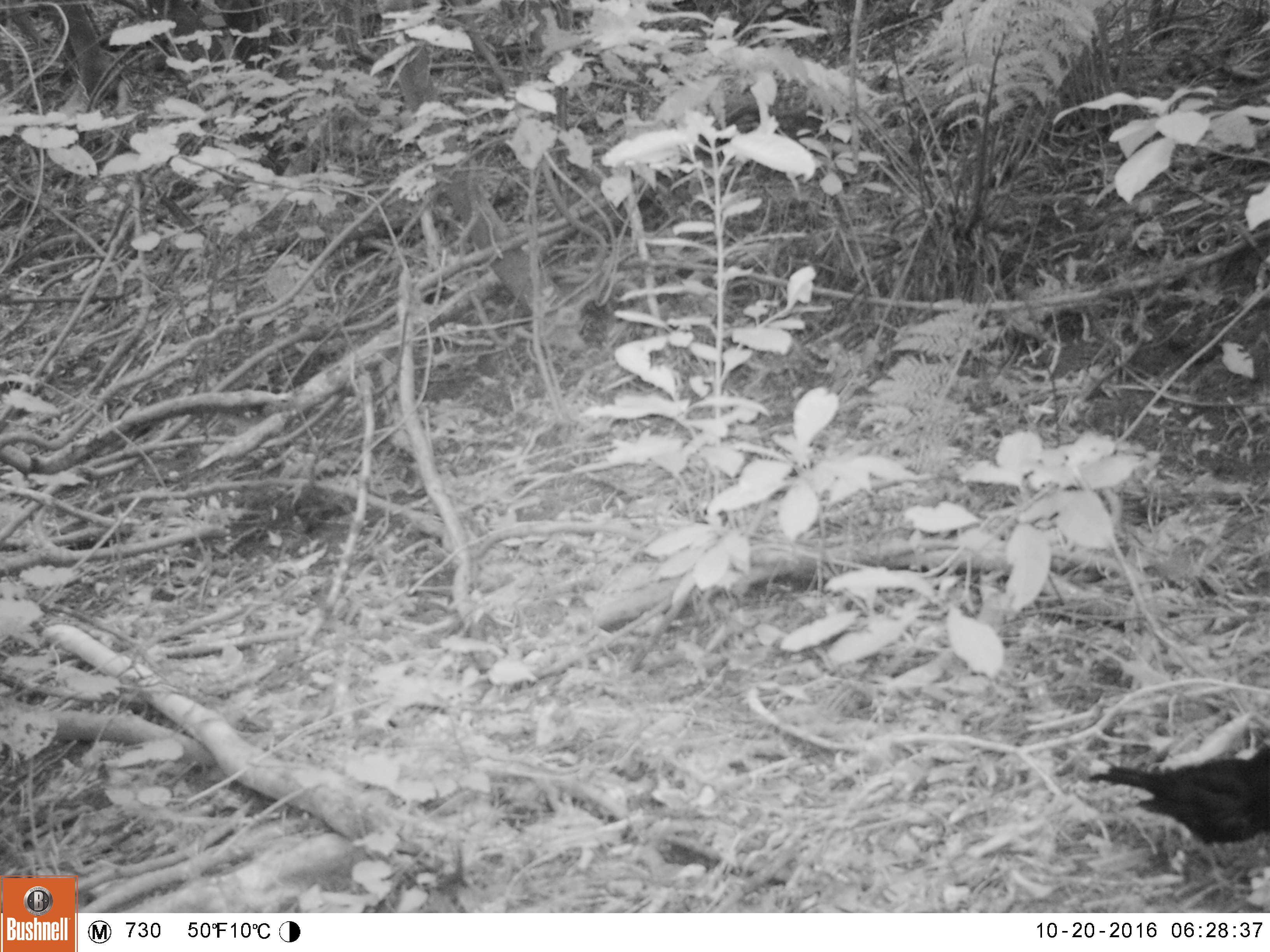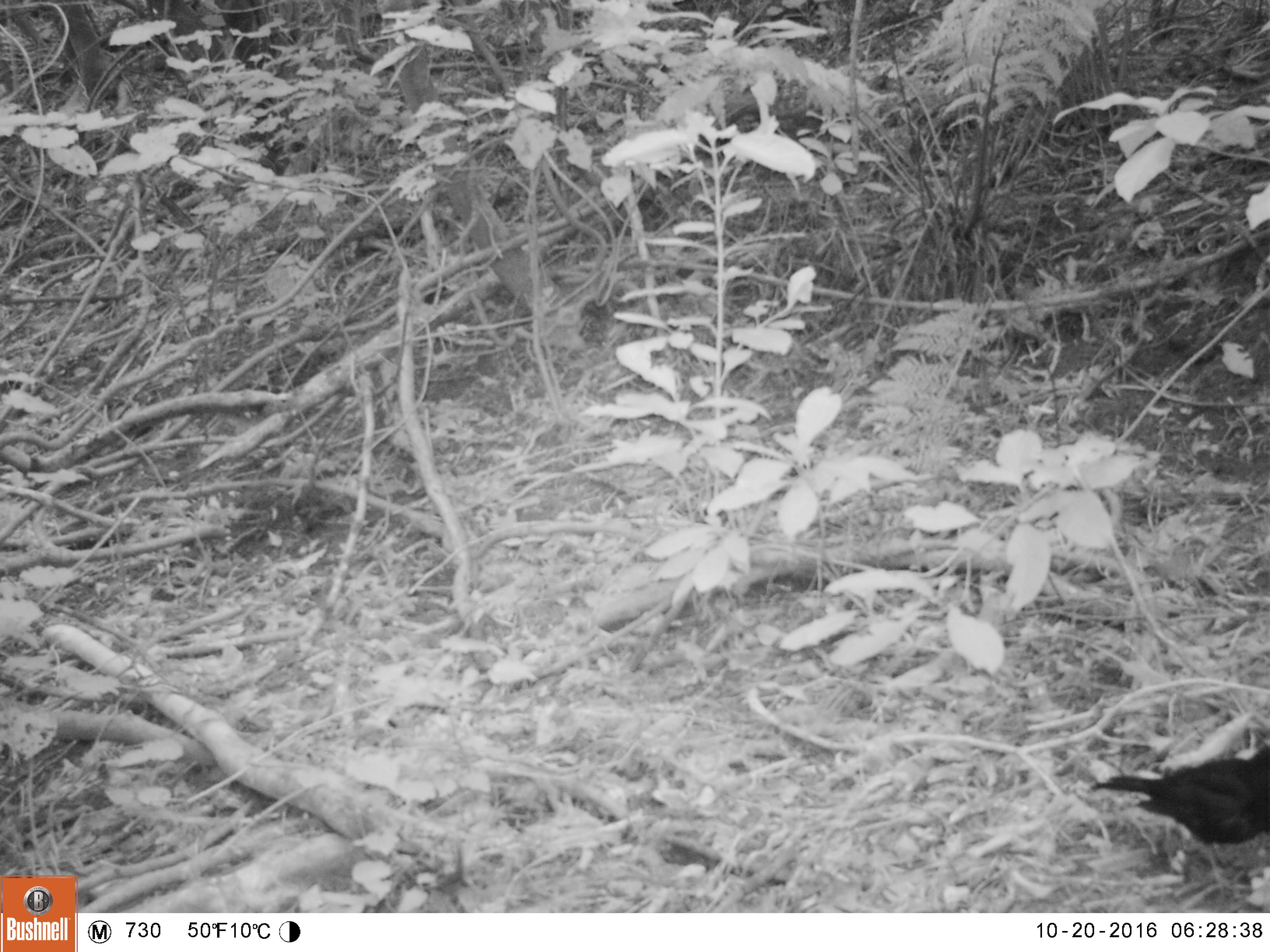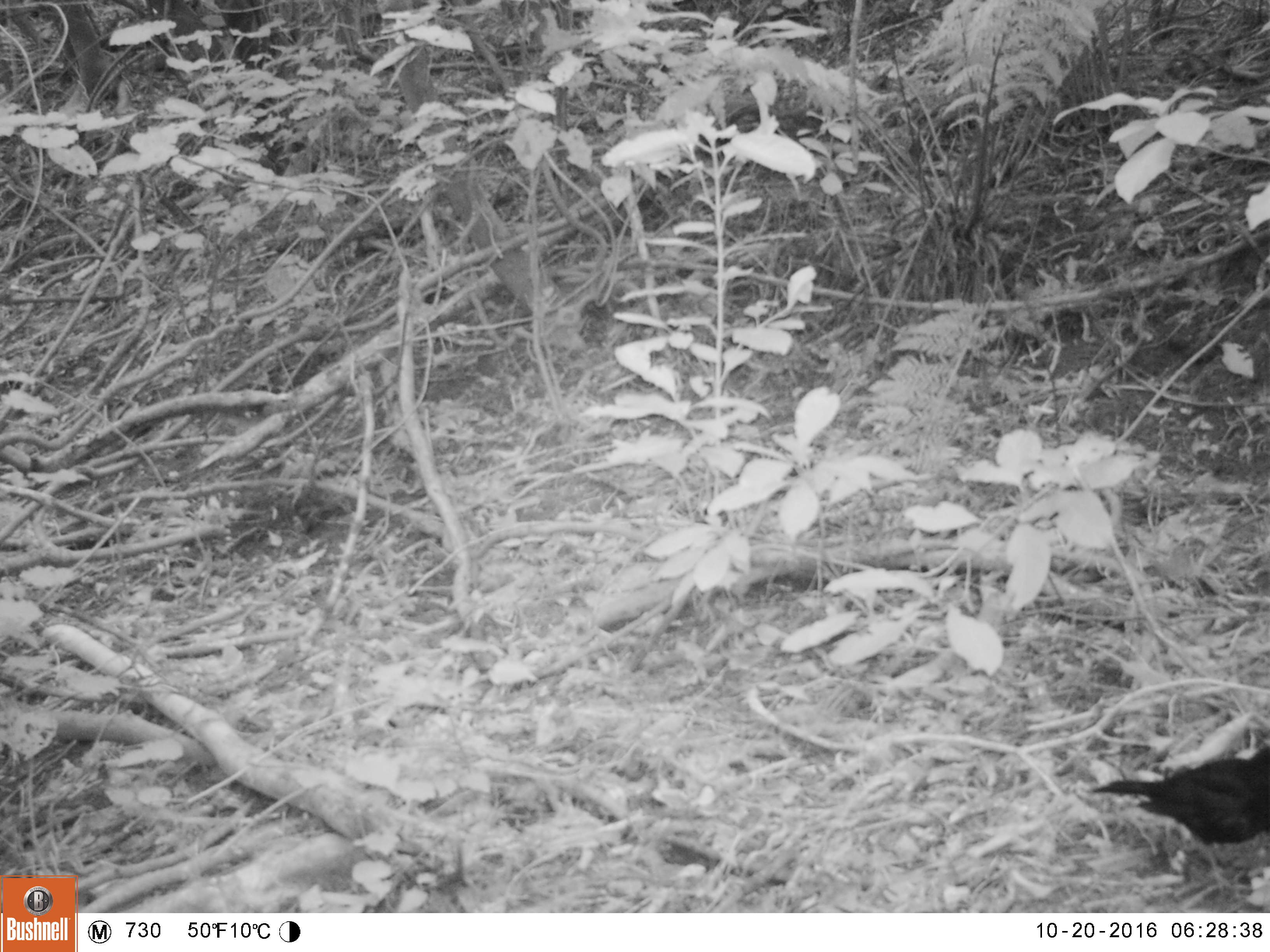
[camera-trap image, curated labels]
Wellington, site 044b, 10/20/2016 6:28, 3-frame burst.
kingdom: Animalia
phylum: Chordata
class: Aves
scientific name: Aves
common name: bird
Bird (Aves).